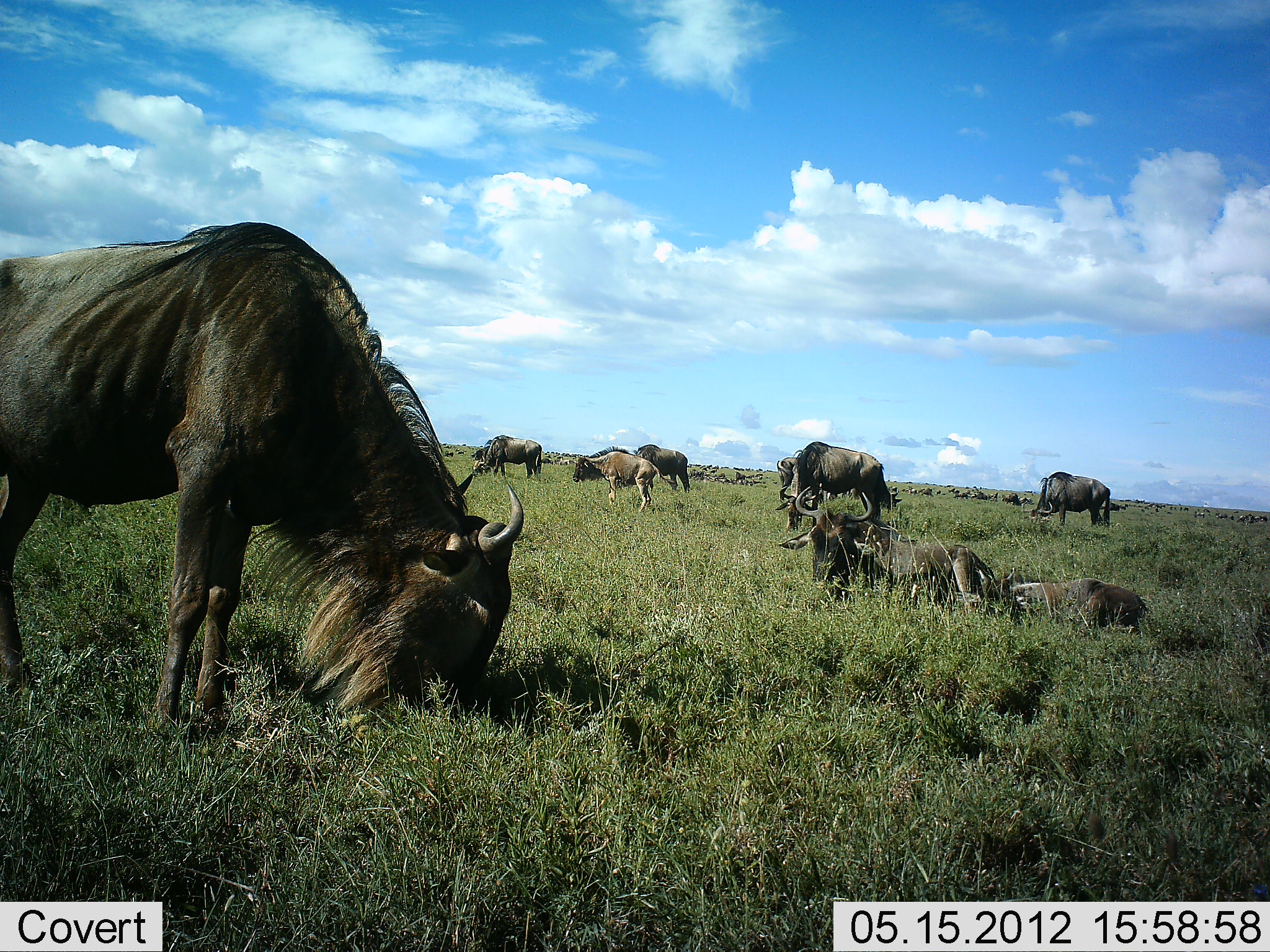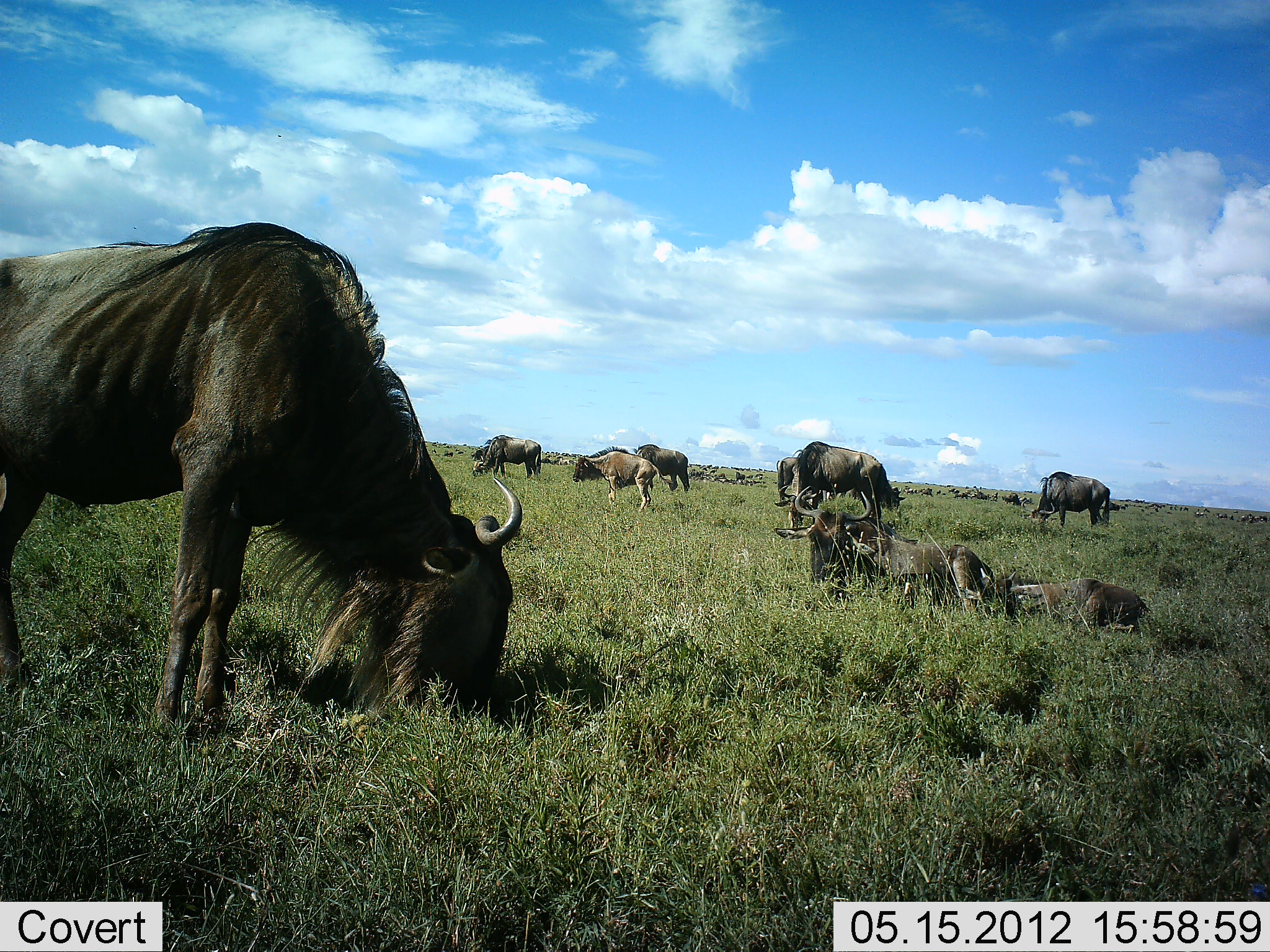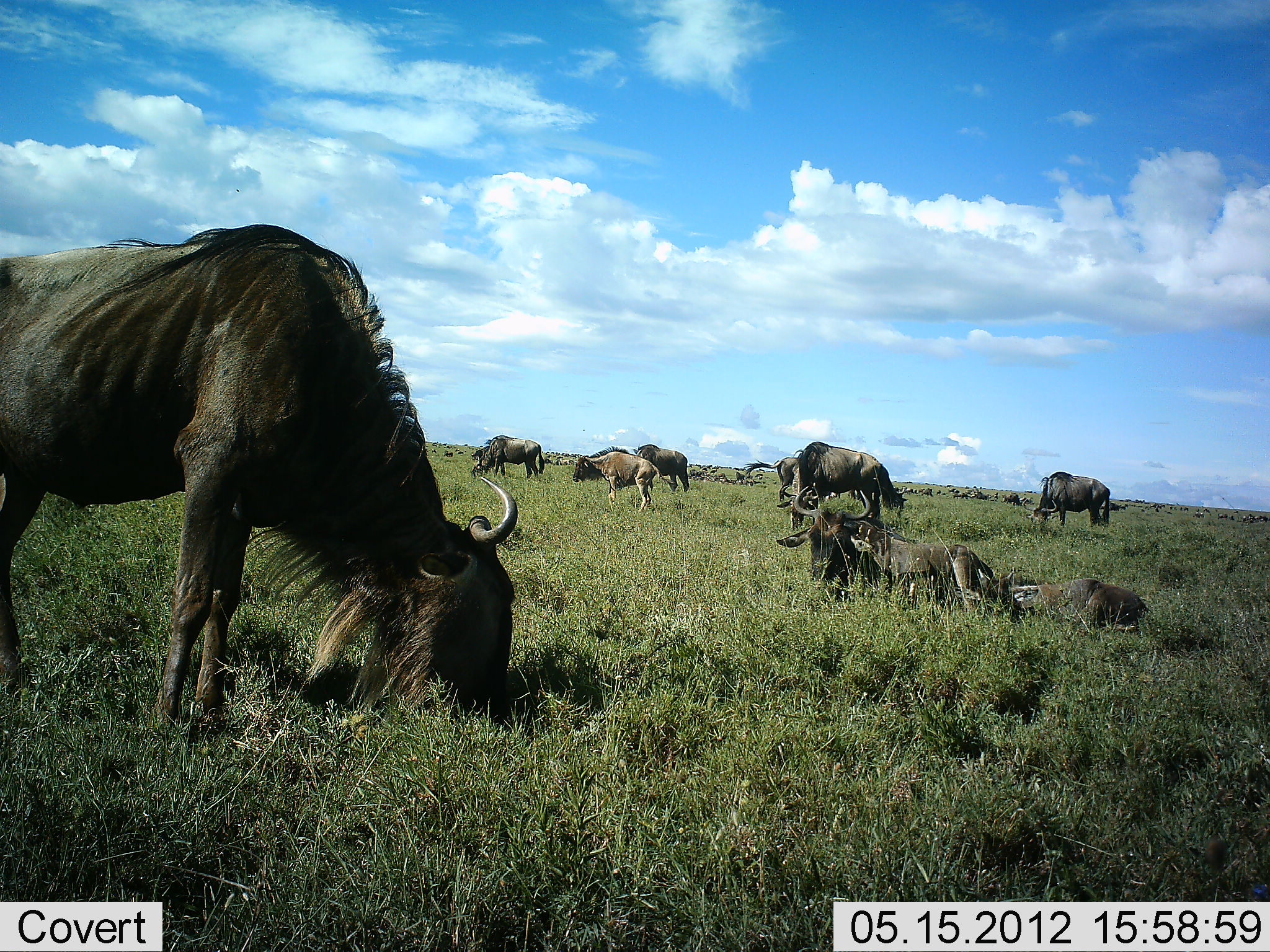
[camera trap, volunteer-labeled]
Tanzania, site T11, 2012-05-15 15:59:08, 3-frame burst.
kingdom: Animalia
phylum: Chordata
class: Mammalia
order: Artiodactyla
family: Bovidae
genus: Connochaetes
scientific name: Connochaetes taurinus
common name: blue wildebeest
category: wildebeest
Wildebeest (blue wildebeest) (Connochaetes taurinus), count 11-50. Behavior (volunteer vote fractions): standing 30%, resting 80%, moving 10%, interacting 0%. Young present (vote fraction): 40%. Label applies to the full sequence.